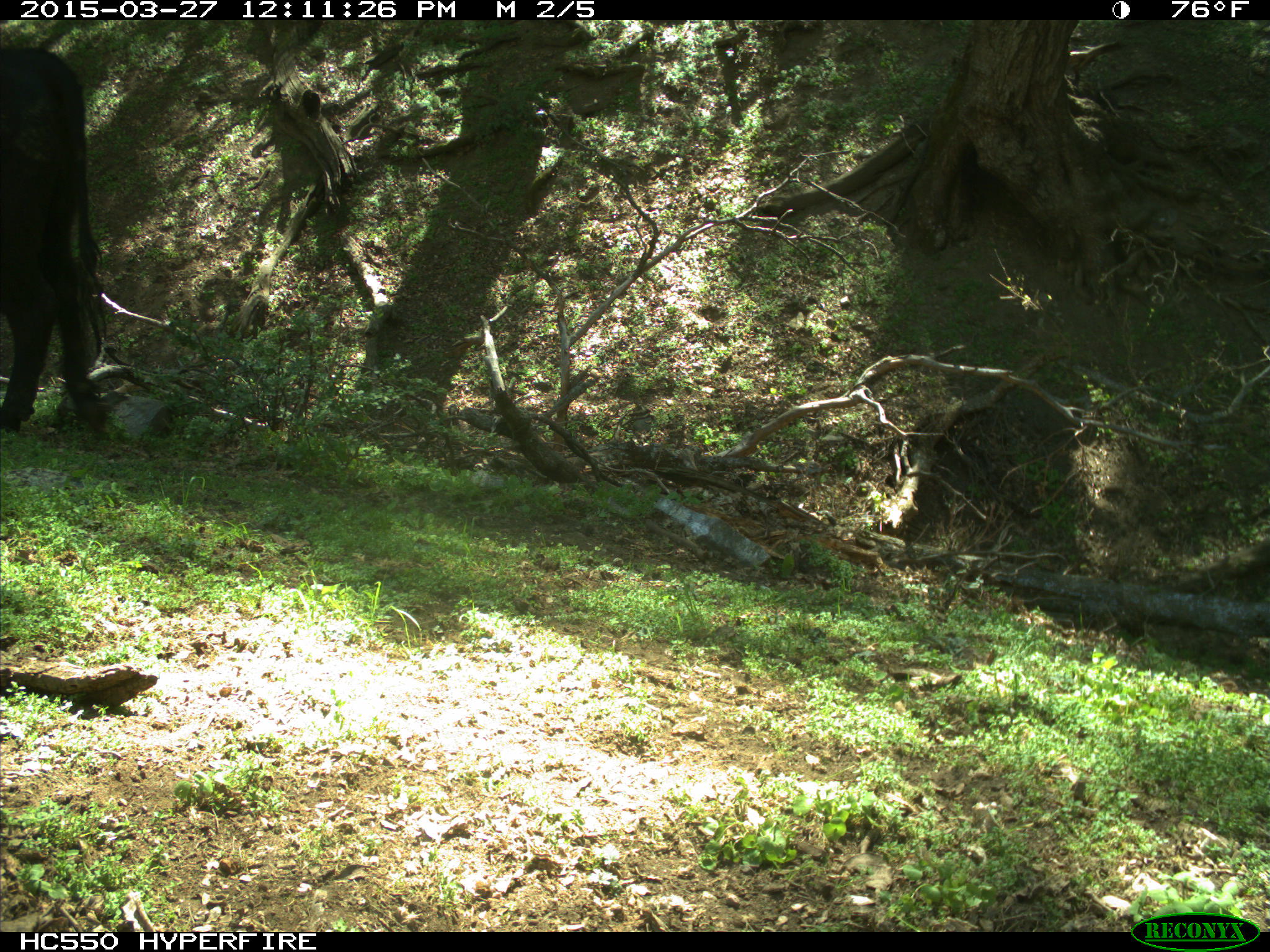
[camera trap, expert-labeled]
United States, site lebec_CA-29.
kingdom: Animalia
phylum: Chordata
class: Mammalia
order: Artiodactyla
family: Bovidae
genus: Bos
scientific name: Bos taurus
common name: domestic cow